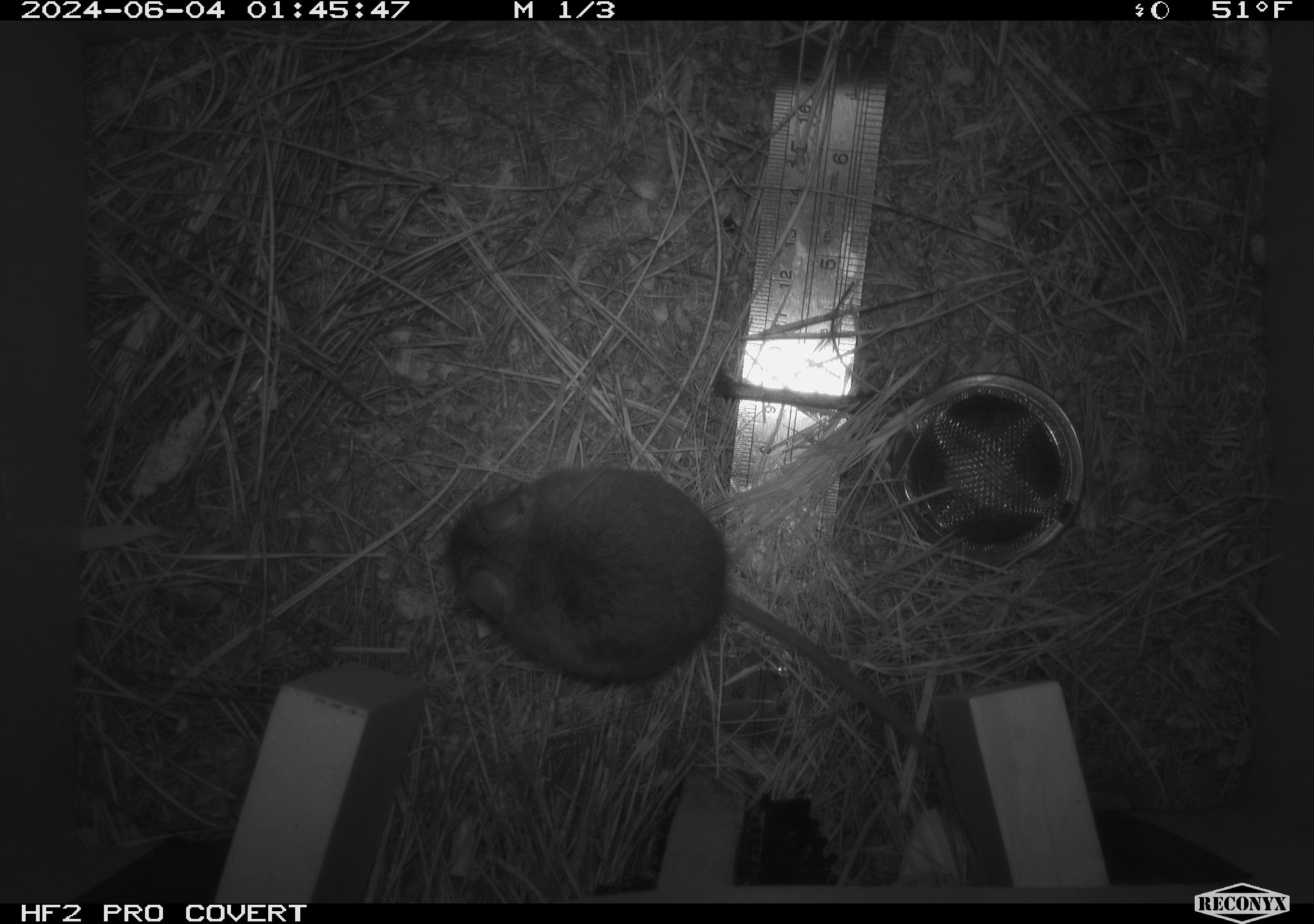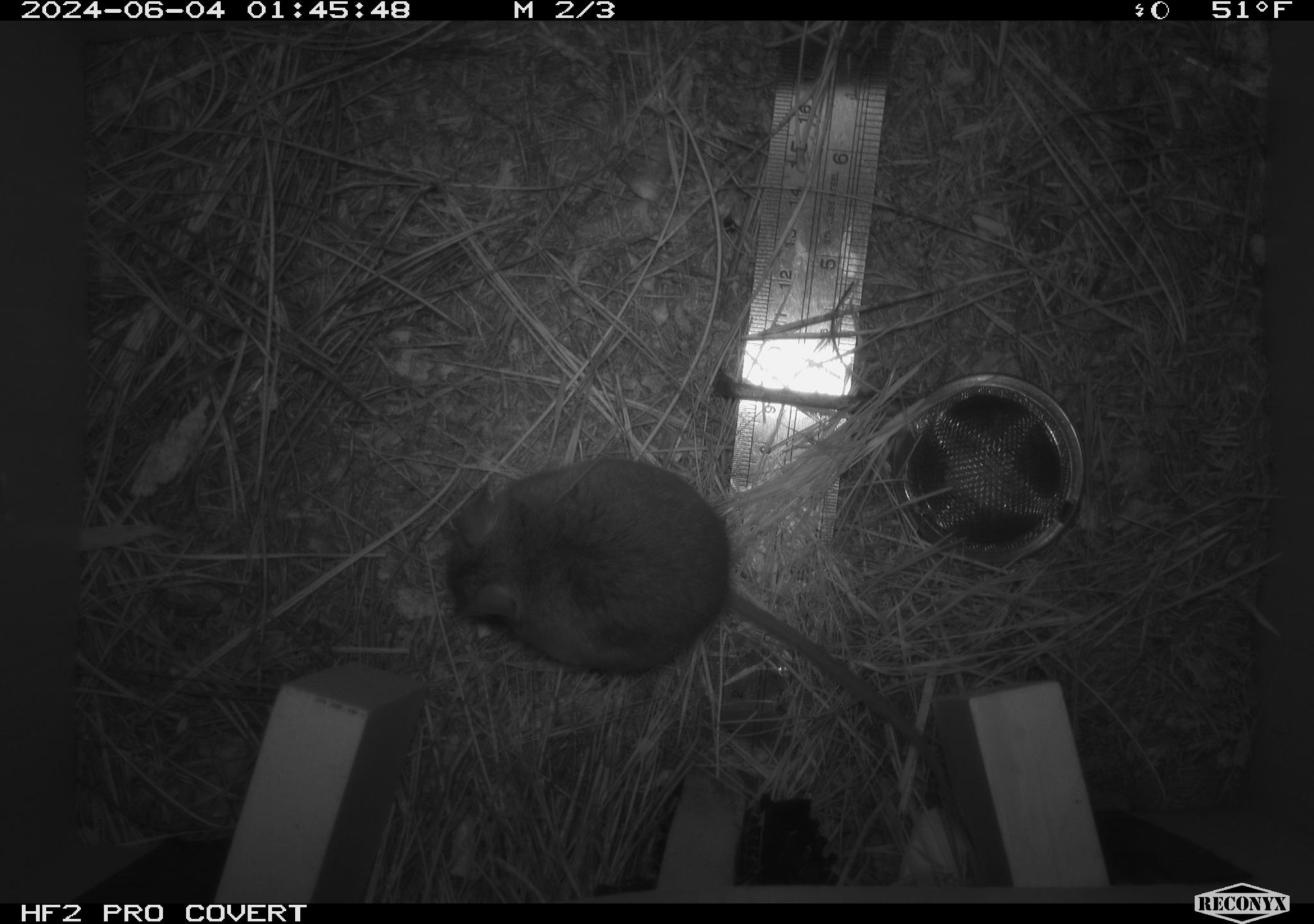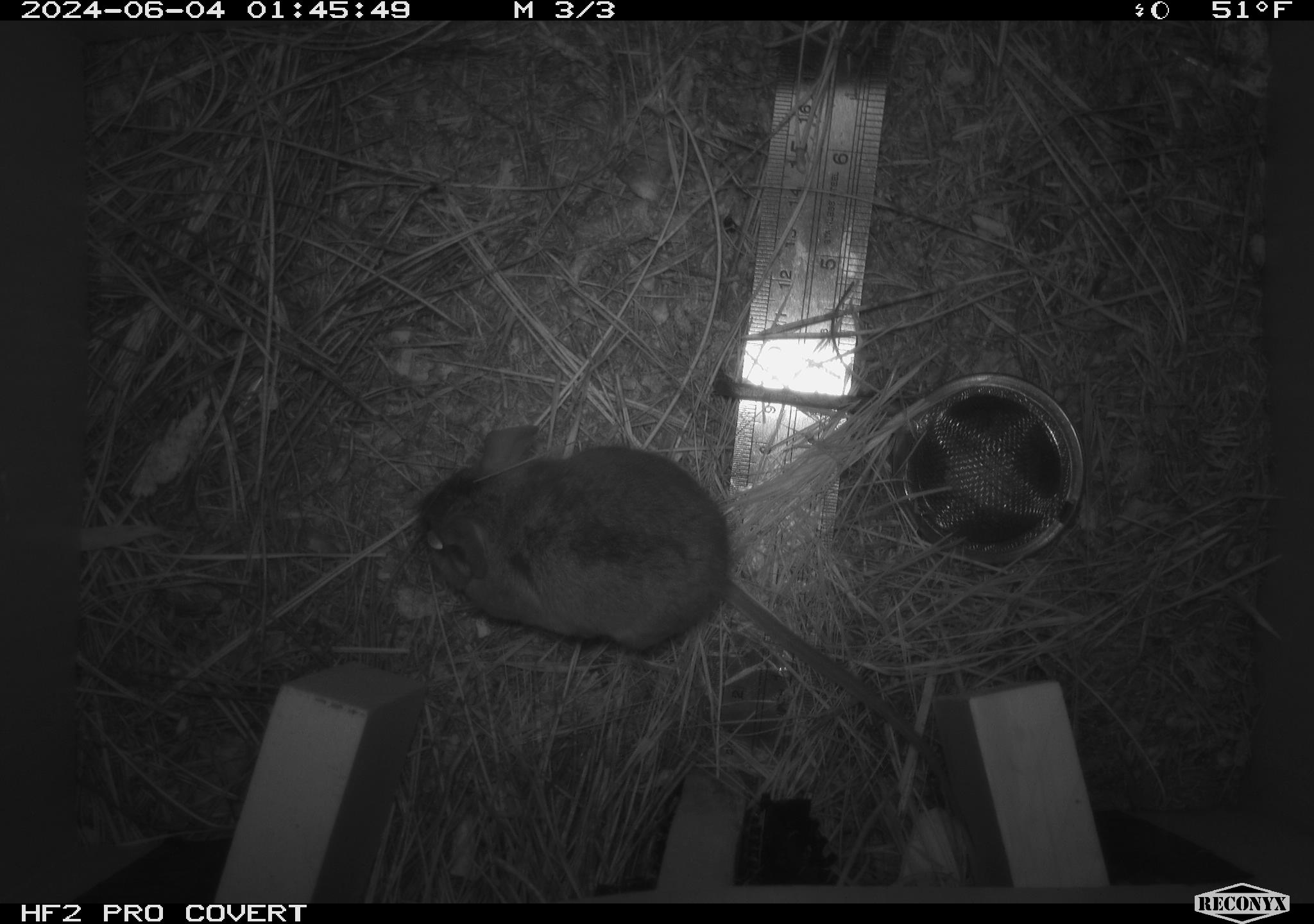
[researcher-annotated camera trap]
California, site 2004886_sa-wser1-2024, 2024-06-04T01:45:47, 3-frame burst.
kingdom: Animalia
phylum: Chordata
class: Mammalia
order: Rodentia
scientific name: Rodentia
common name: mouse species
Mouse species (Rodentia).